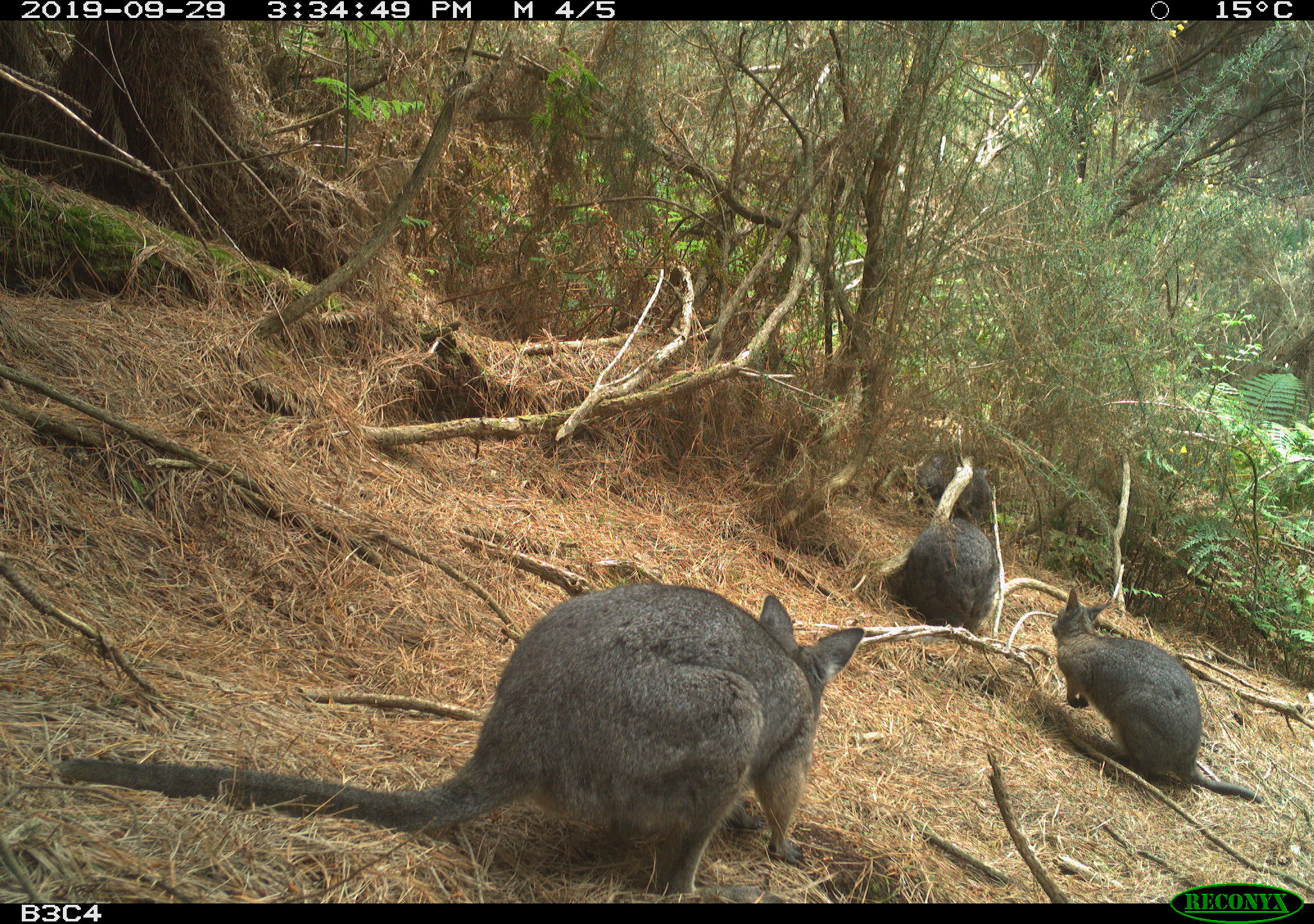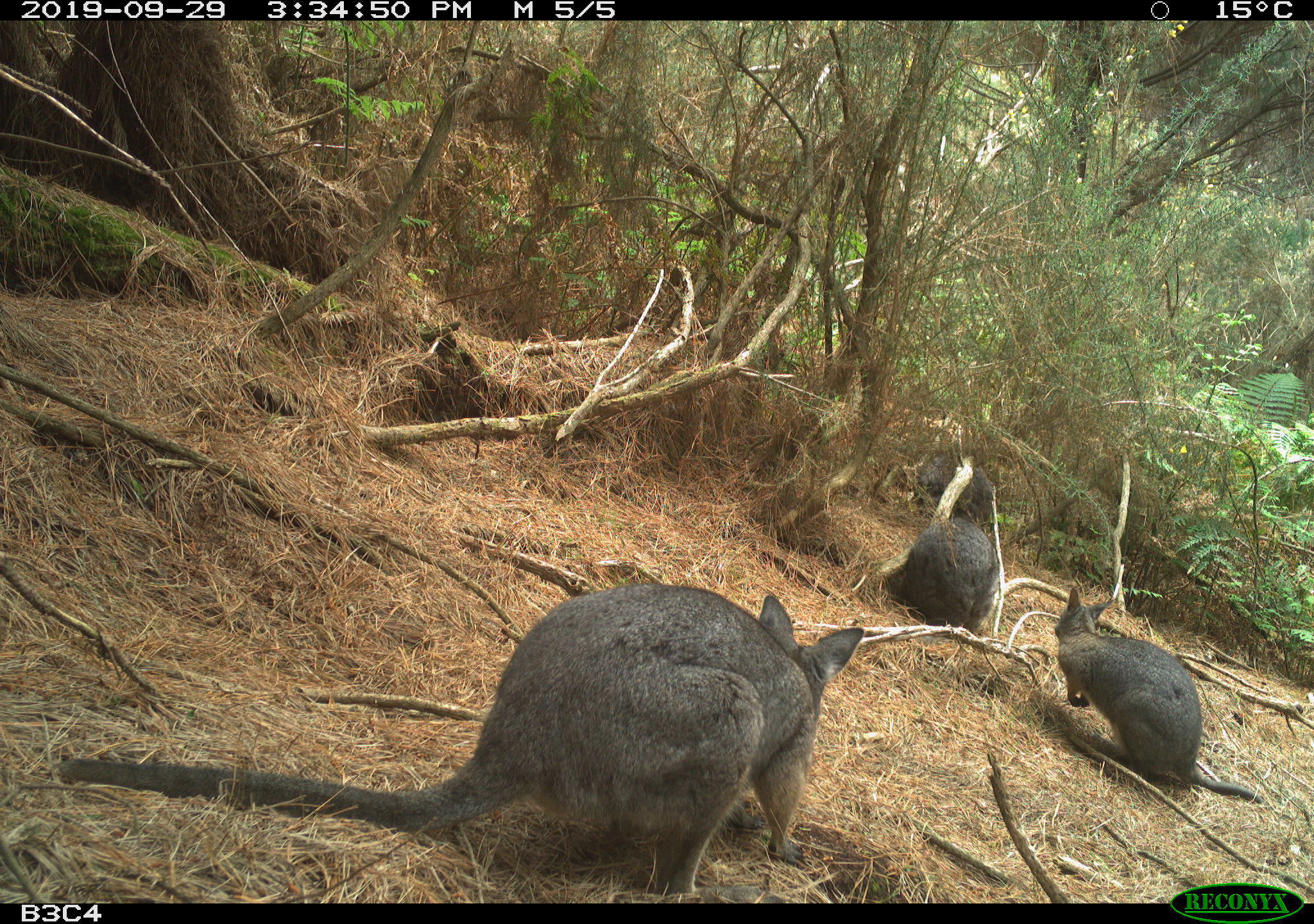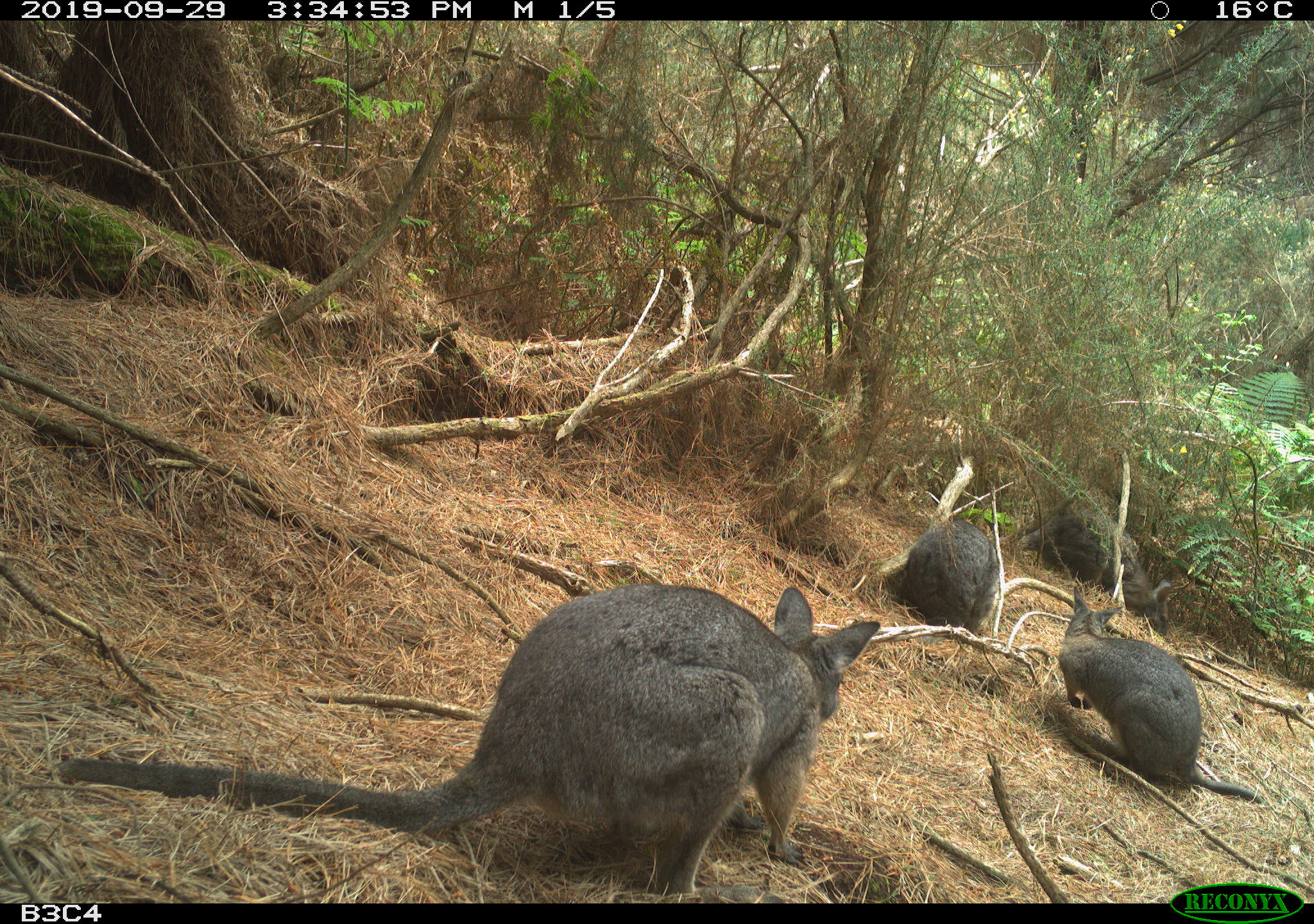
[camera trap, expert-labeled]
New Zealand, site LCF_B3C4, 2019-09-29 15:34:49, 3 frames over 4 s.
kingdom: Animalia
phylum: Chordata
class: Mammalia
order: Diprotodontia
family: Macropodidae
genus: Notamacropus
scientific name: Notamacropus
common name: wallaby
Wallaby (Notamacropus).